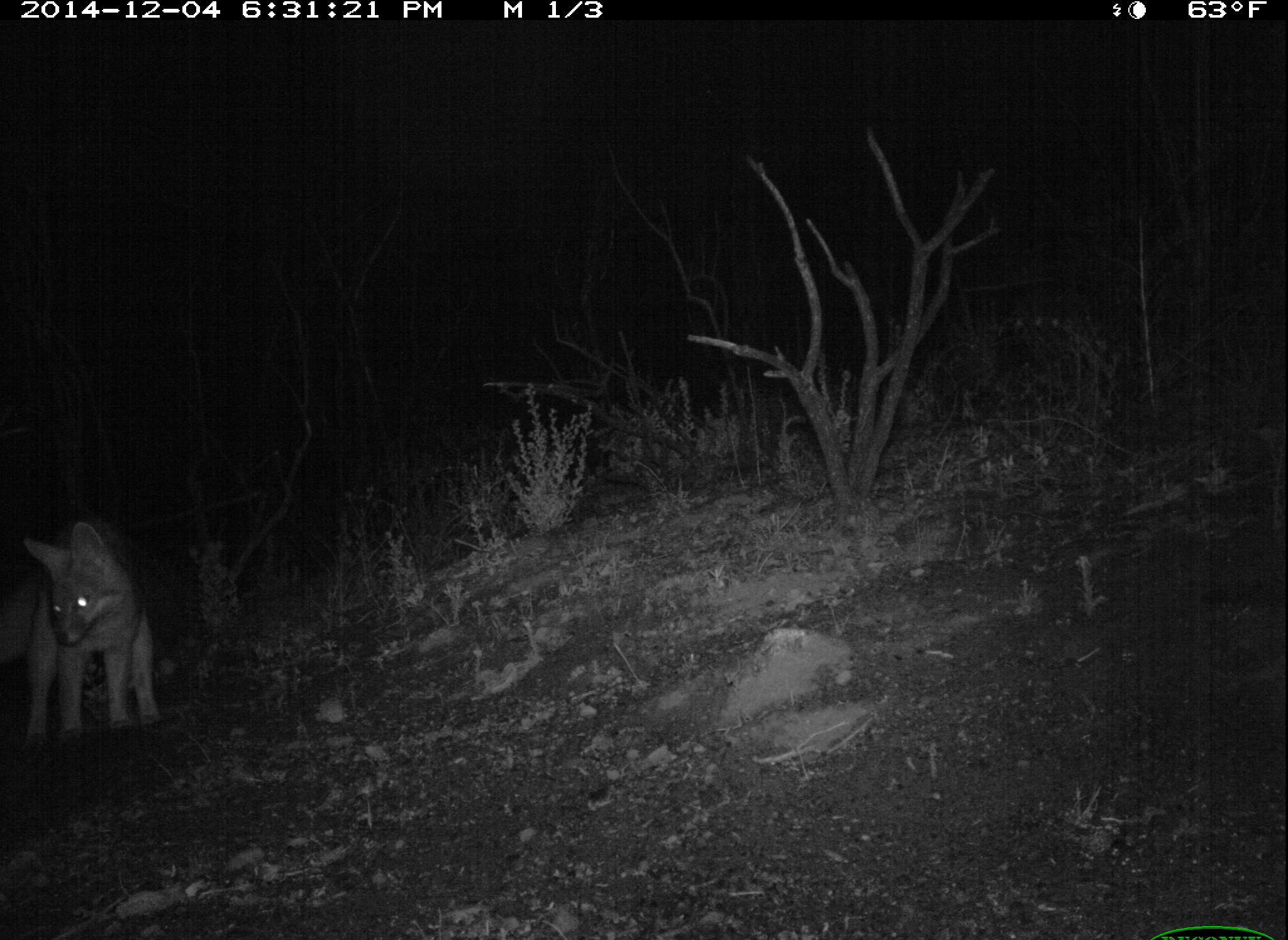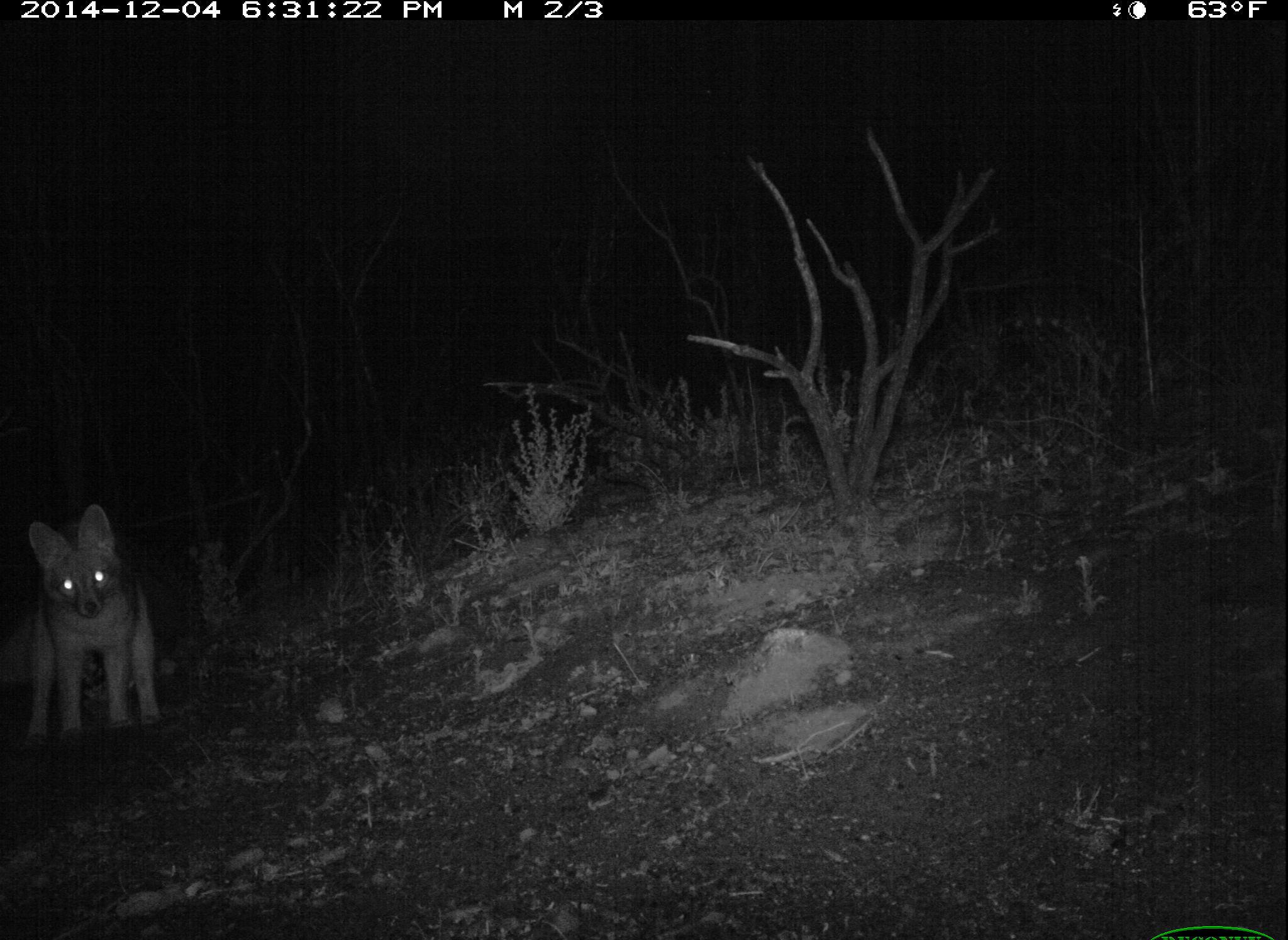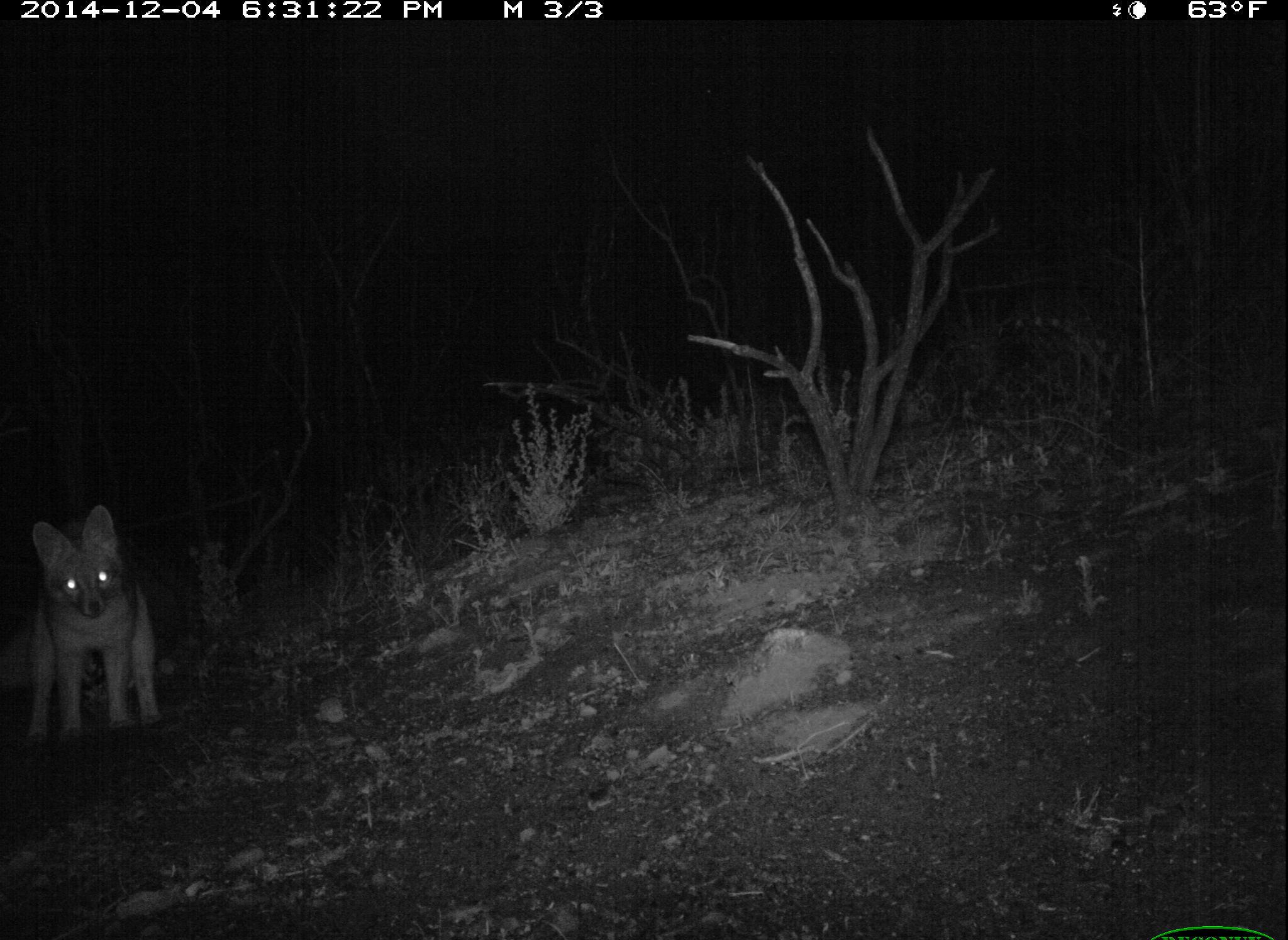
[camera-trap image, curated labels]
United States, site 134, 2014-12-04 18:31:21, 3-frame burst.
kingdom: Animalia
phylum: Chordata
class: Mammalia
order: Carnivora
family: Canidae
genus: Urocyon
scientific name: Urocyon cinereoargenteus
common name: gray fox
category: fox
Fox (gray fox) (Urocyon cinereoargenteus).